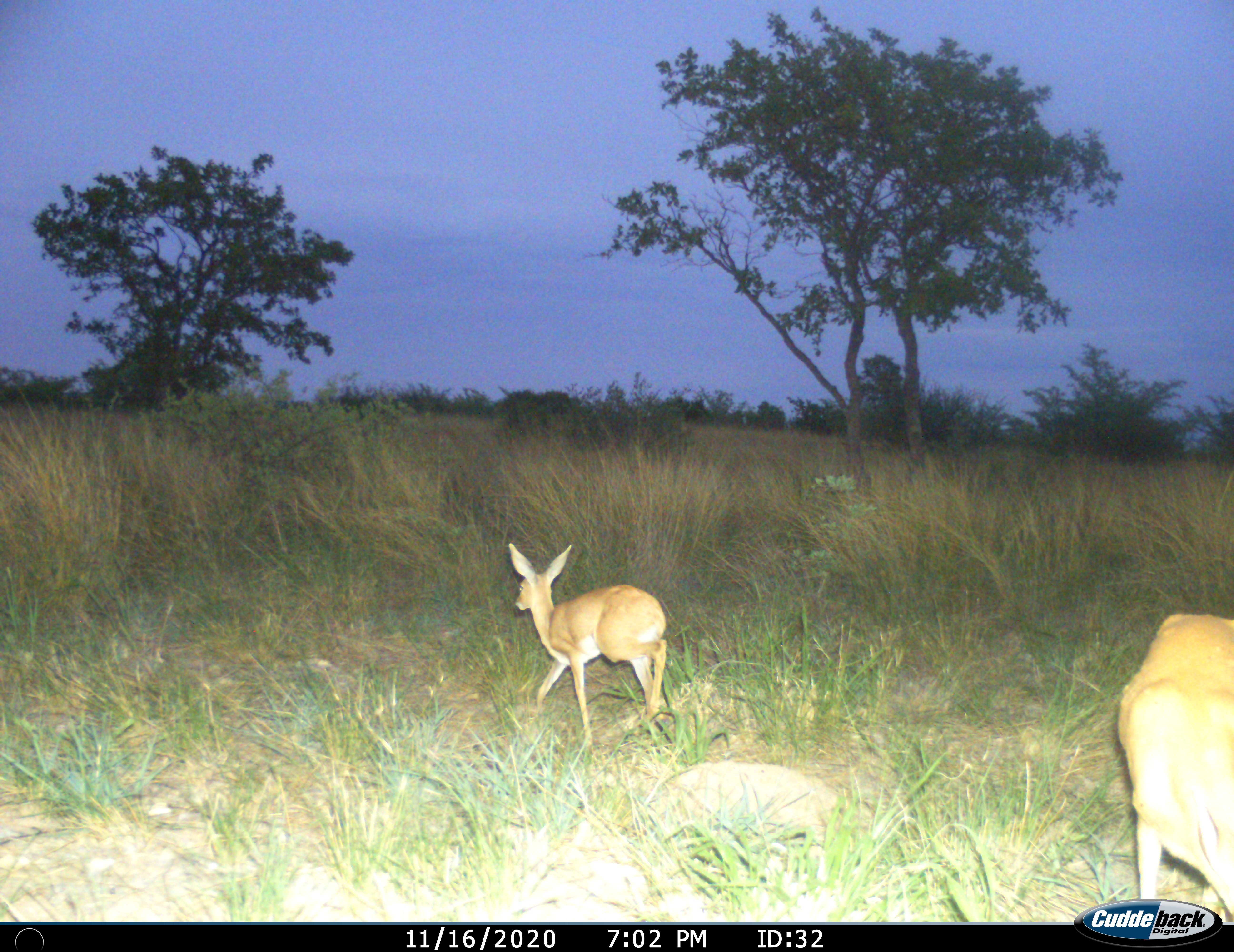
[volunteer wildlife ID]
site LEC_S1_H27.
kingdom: Animalia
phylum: Chordata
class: Mammalia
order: Artiodactyla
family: Bovidae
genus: Raphicerus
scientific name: Raphicerus campestris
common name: steenbok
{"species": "steenbok (Raphicerus campestris)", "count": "2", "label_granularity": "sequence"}